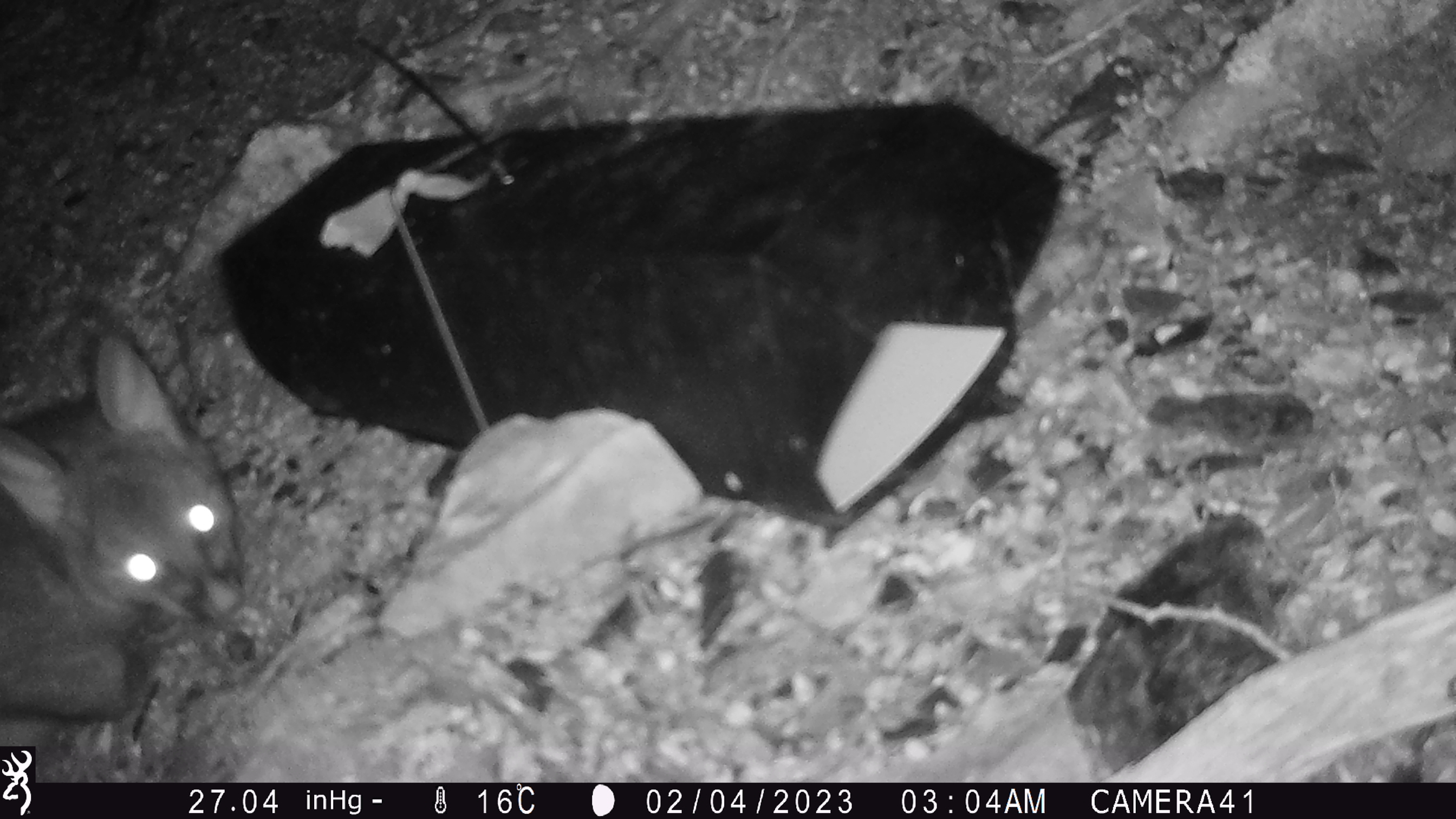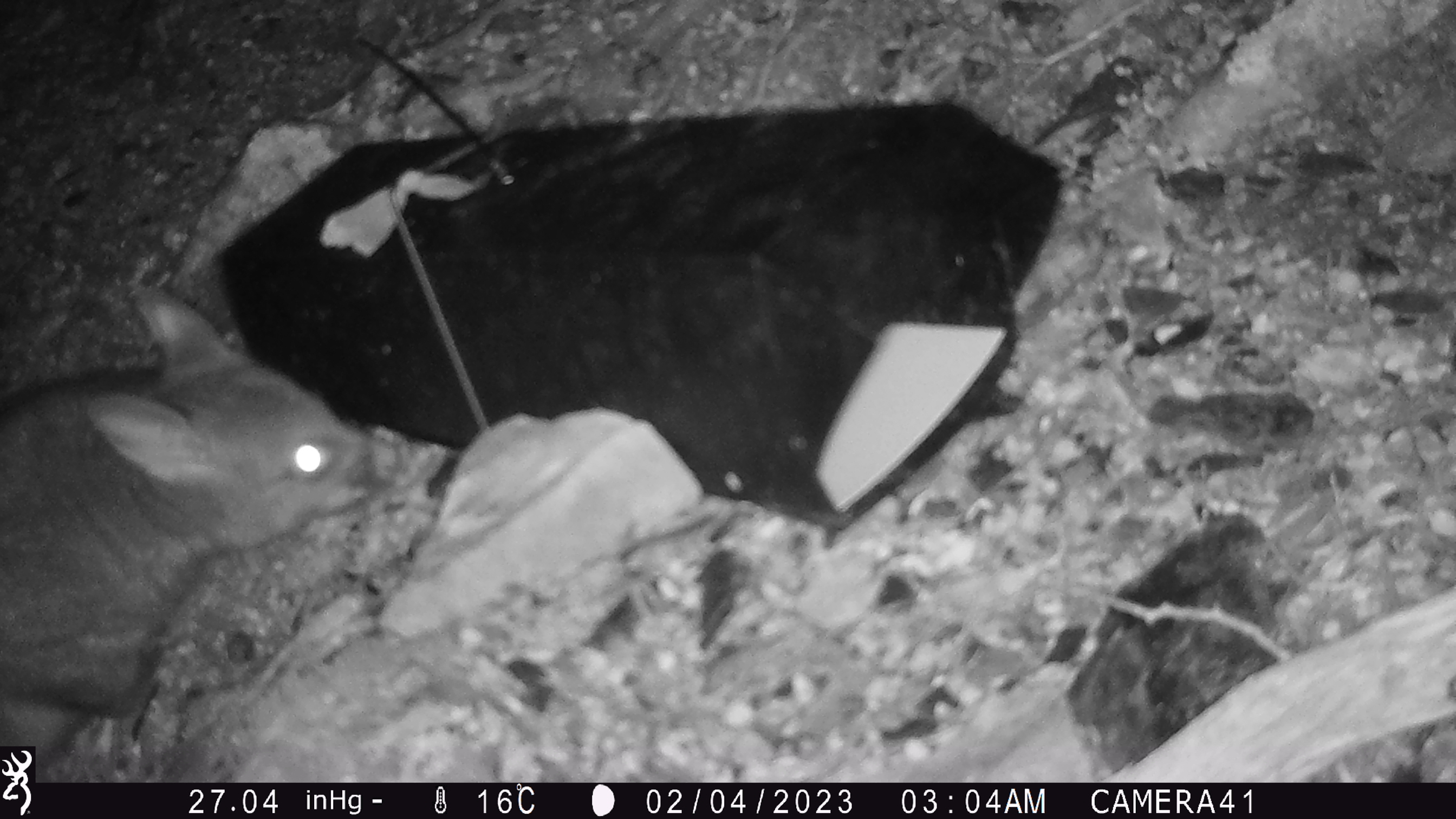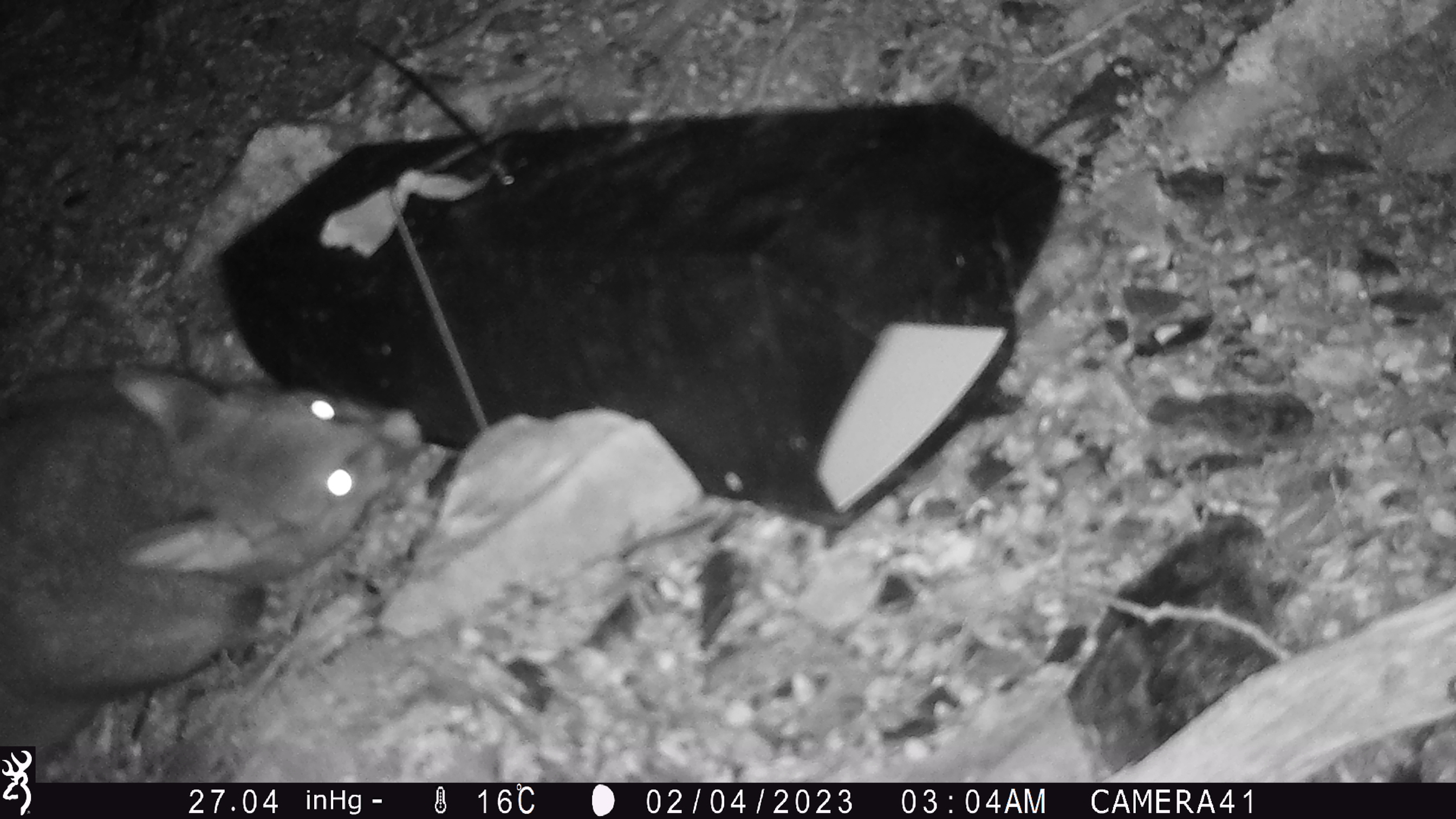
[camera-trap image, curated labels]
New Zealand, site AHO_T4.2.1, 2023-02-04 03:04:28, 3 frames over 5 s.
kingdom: Animalia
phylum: Chordata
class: Mammalia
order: Carnivora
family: Mustelidae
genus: Mustela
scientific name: Mustela erminea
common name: stoat